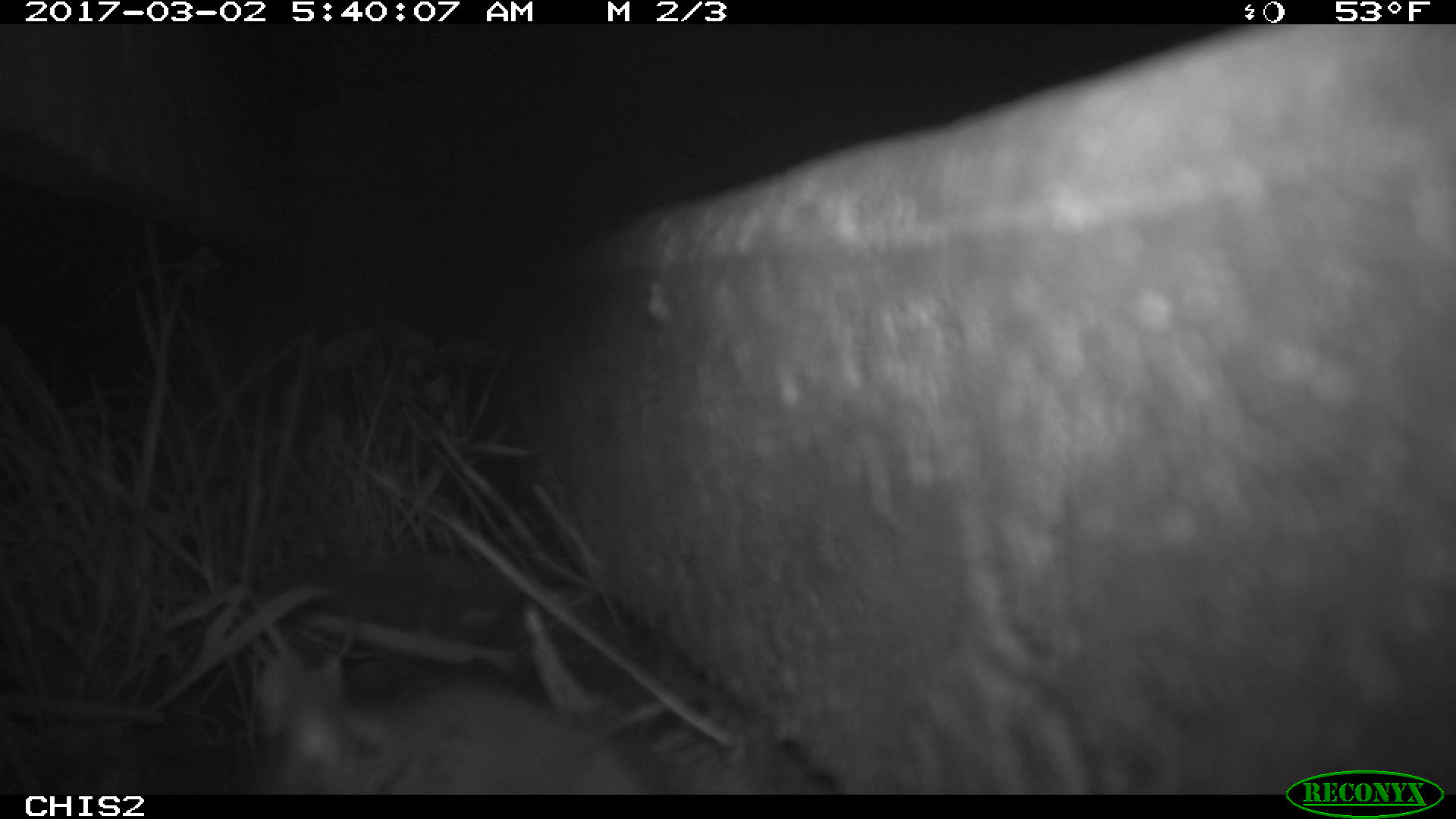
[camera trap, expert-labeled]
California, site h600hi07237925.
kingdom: Animalia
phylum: Chordata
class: Mammalia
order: Rodentia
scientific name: Rodentia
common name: rodent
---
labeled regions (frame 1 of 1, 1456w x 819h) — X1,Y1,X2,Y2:
rodent: 249,648,654,795